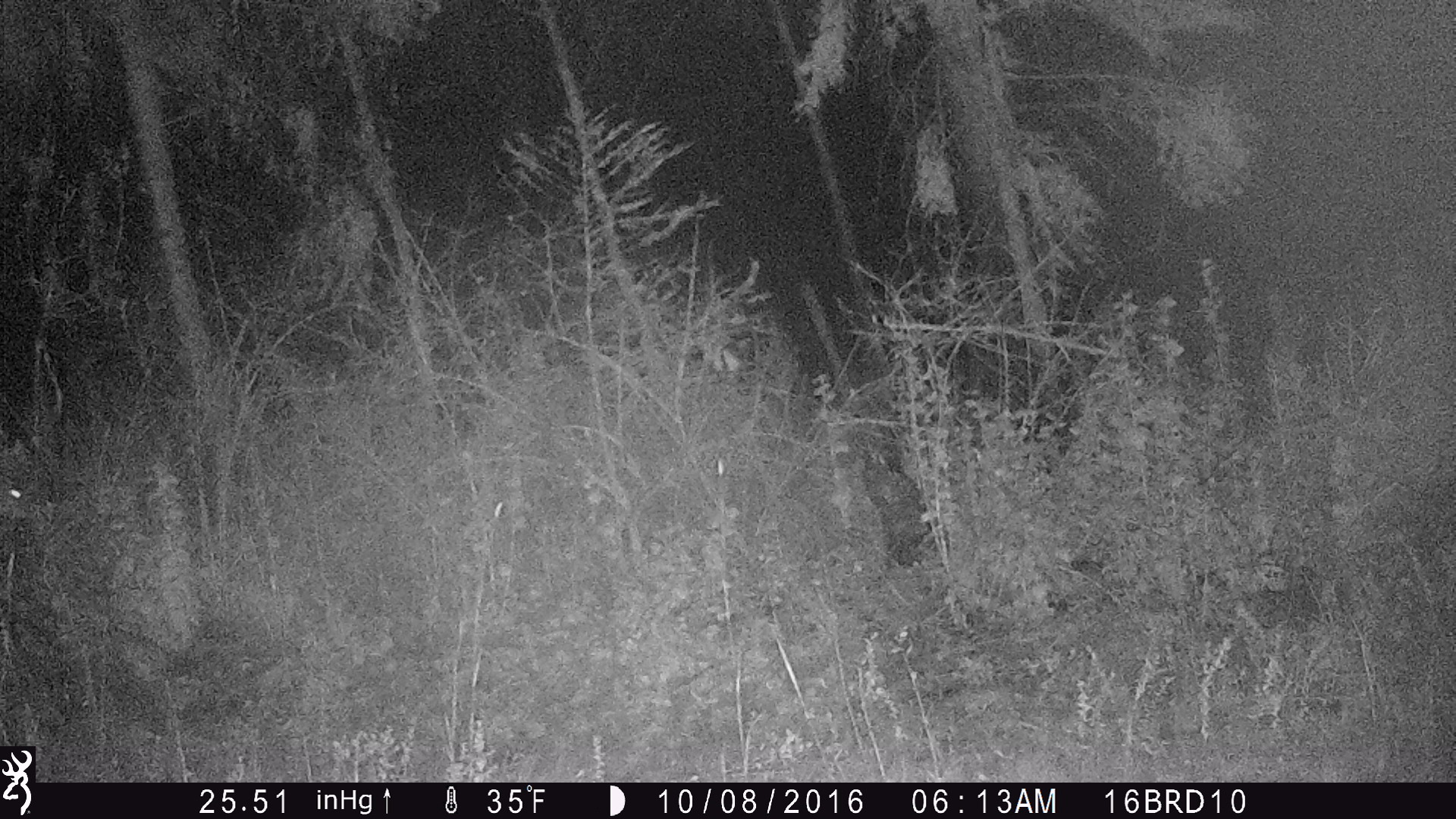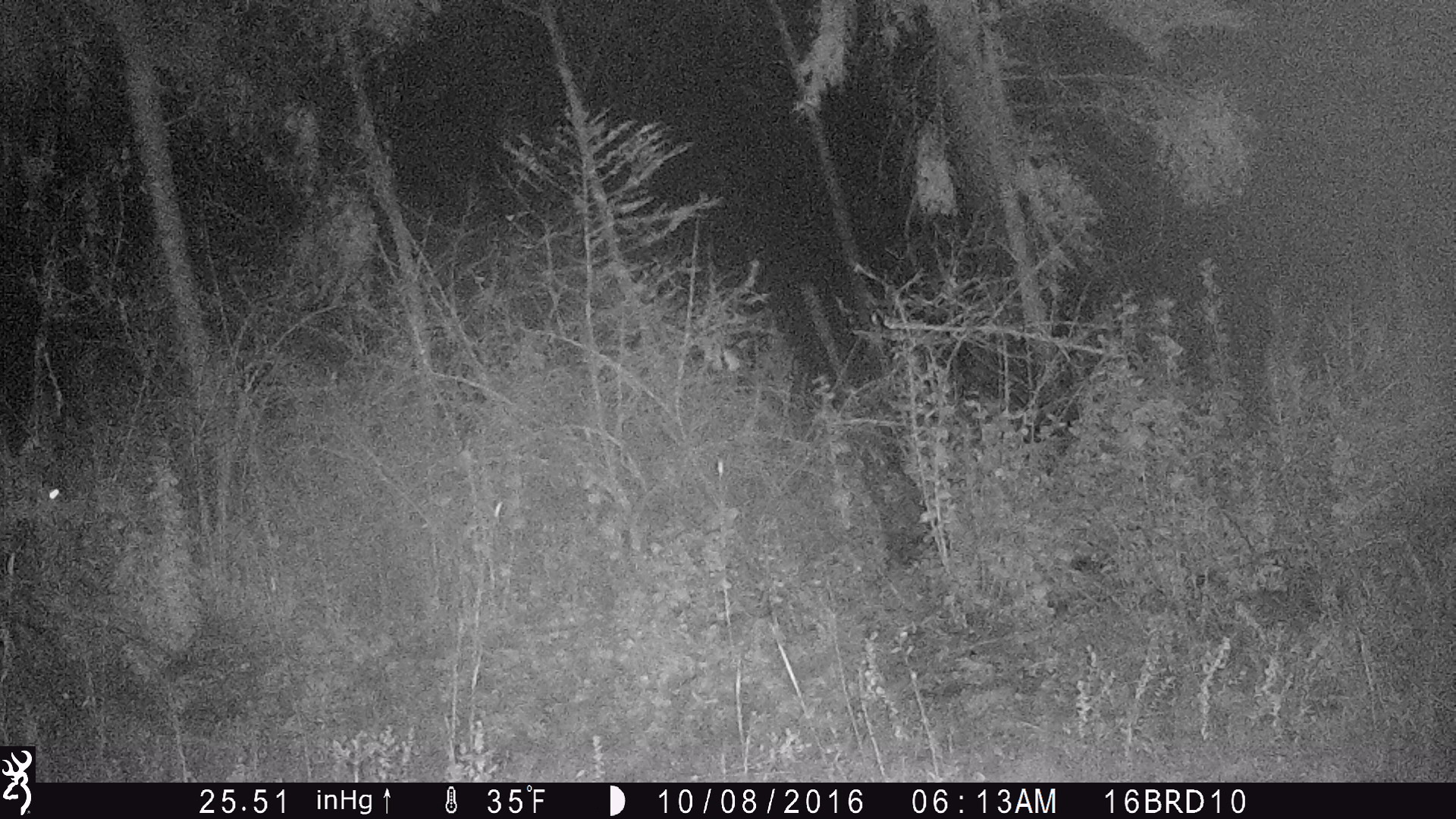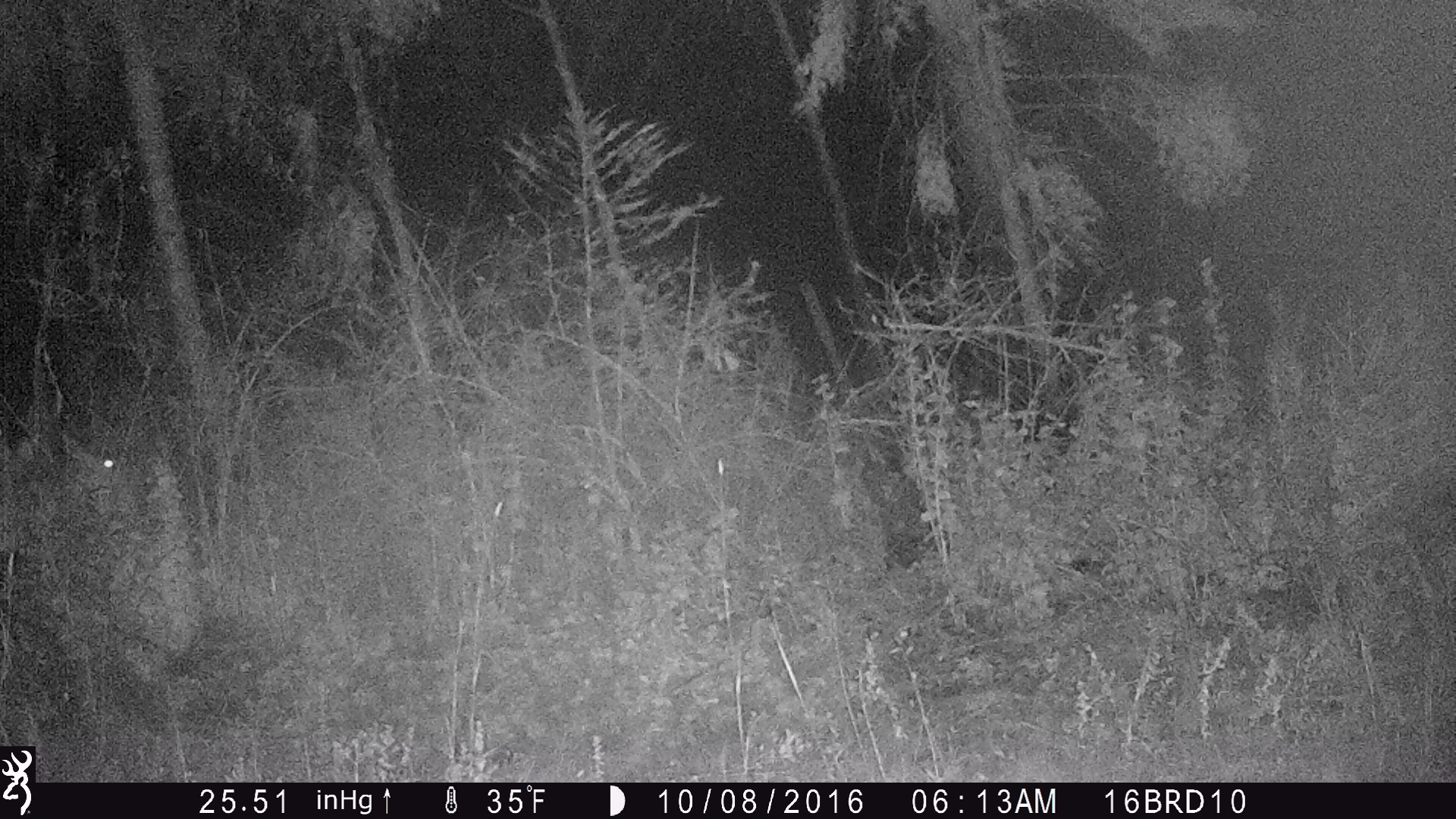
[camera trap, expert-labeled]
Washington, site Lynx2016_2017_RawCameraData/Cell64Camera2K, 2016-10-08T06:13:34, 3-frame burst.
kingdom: Animalia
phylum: Chordata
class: Mammalia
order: Artiodactyla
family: Cervidae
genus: Odocoileus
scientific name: Odocoileus virginianus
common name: white-tailed deer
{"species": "Odocoileus virginianus (white-tailed deer)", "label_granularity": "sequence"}